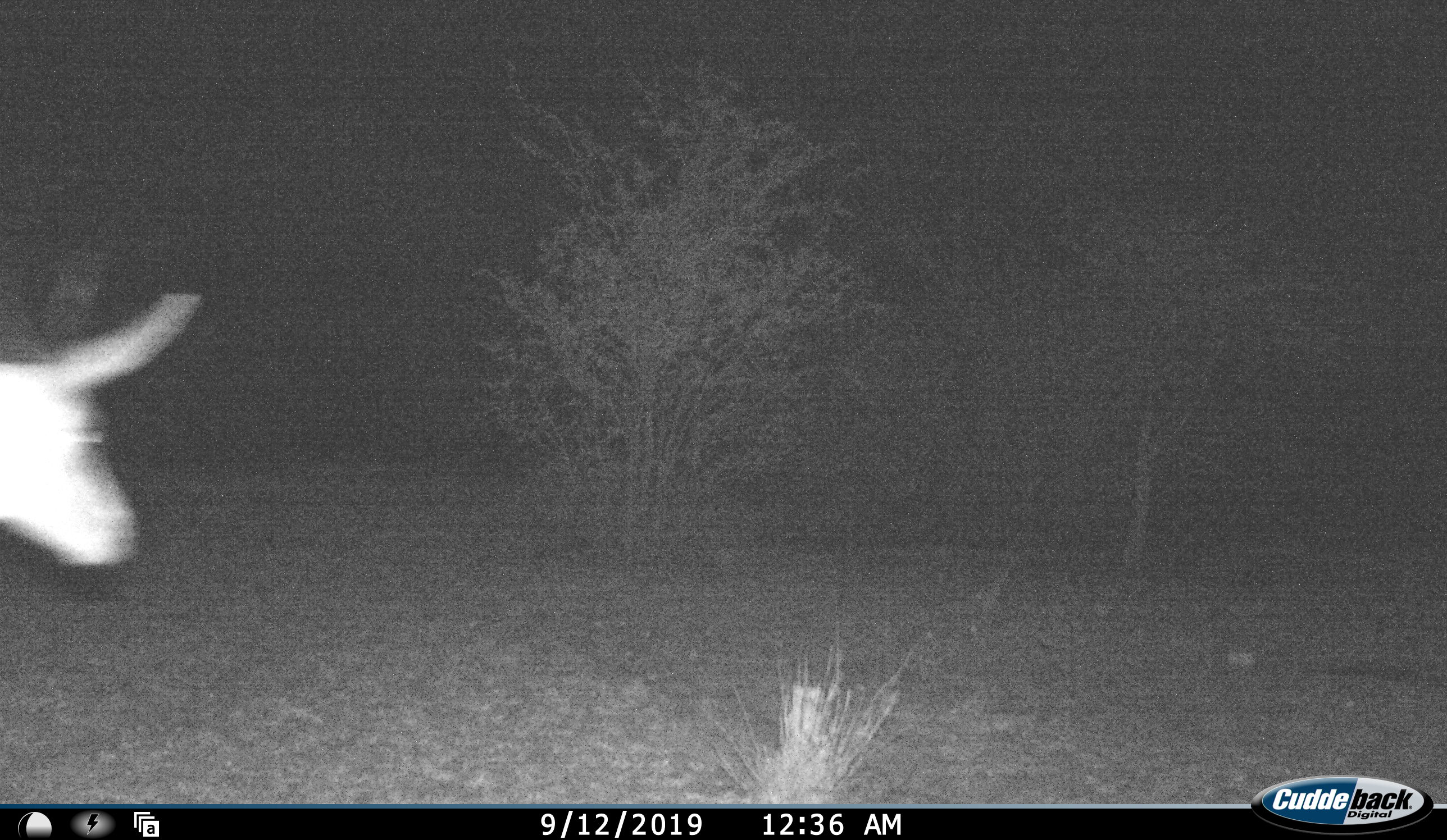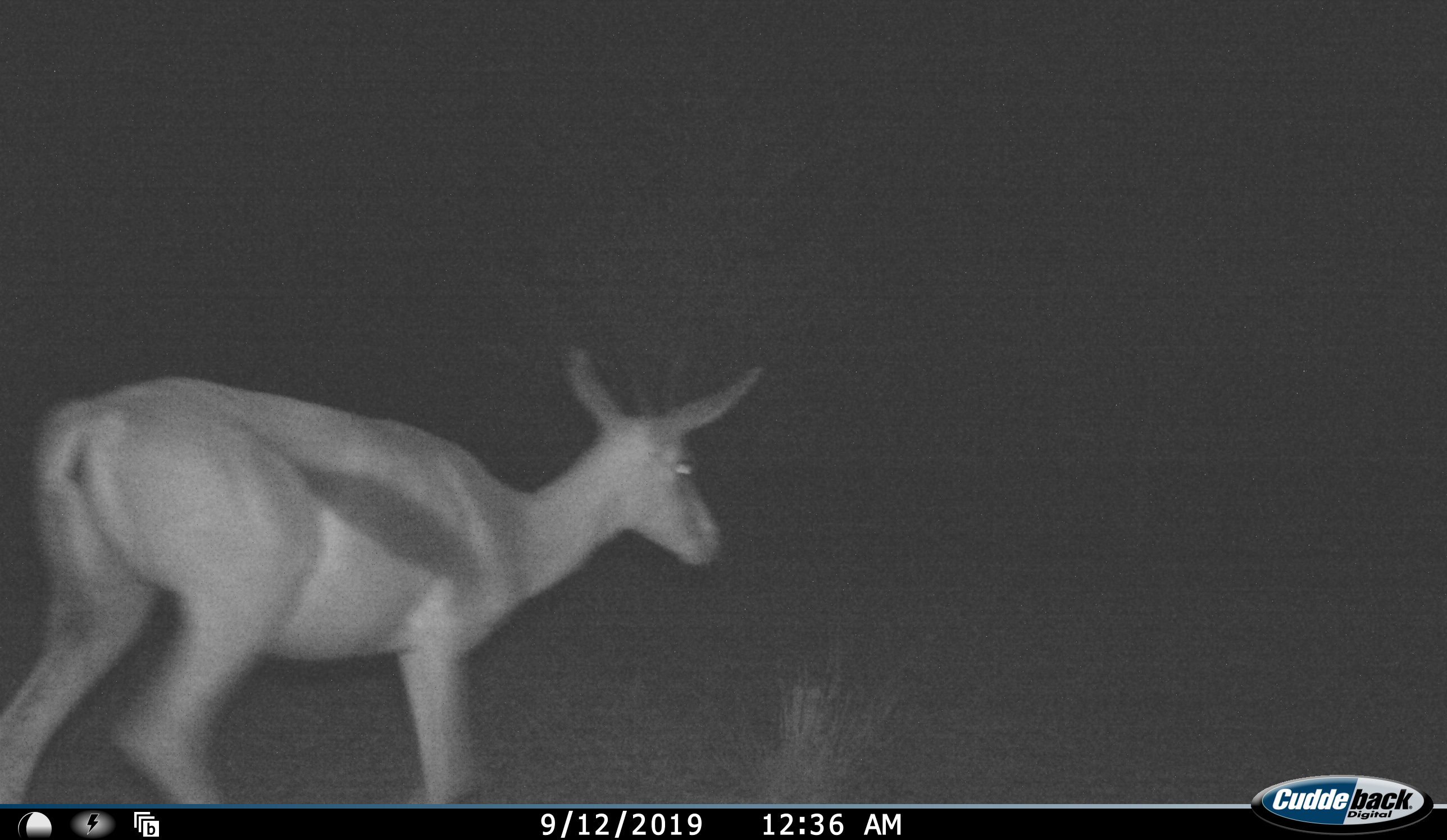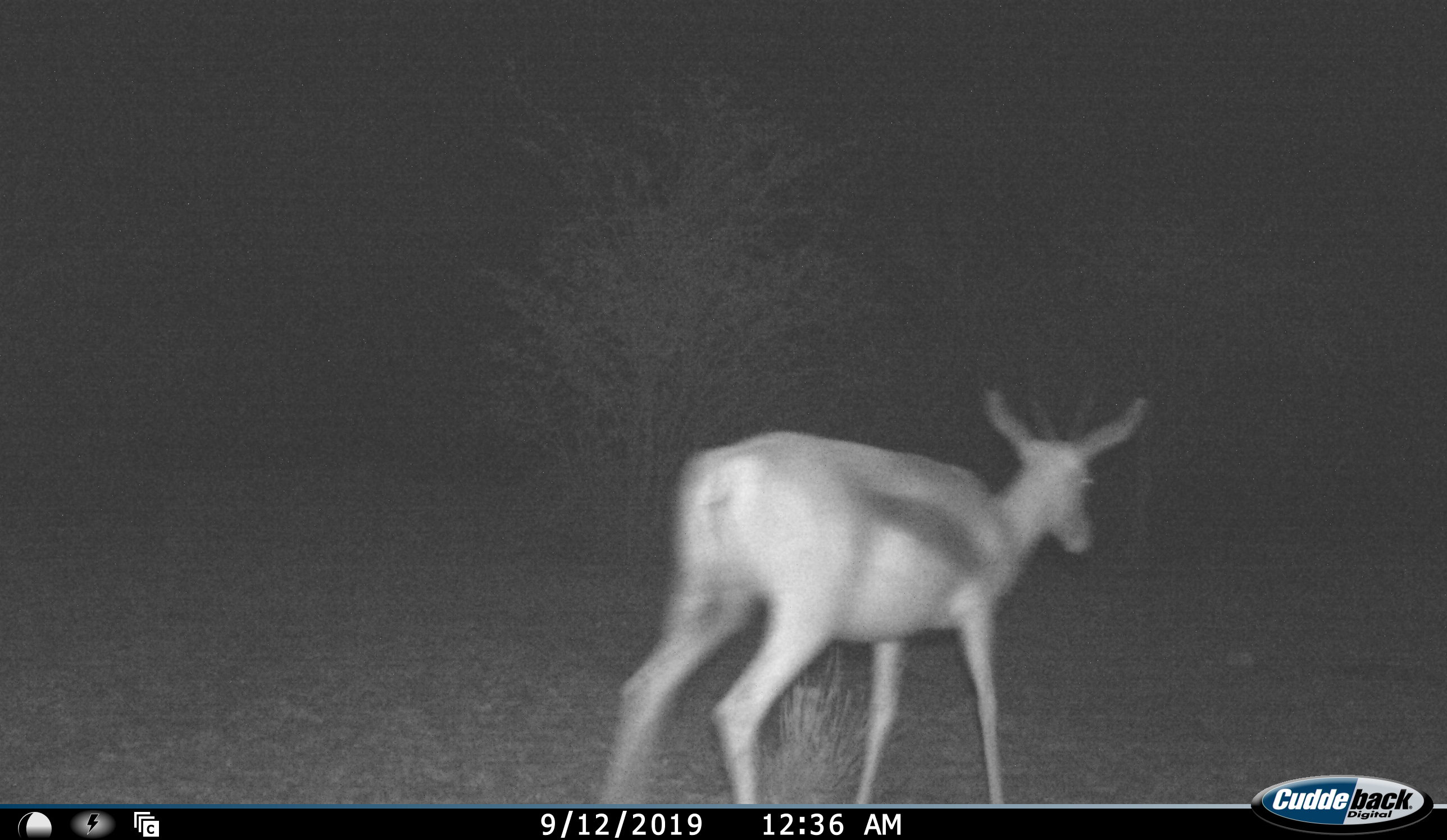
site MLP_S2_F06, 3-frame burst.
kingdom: Animalia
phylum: Chordata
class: Mammalia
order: Artiodactyla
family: Bovidae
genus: Antidorcas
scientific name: Antidorcas marsupialis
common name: springbok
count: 1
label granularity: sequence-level